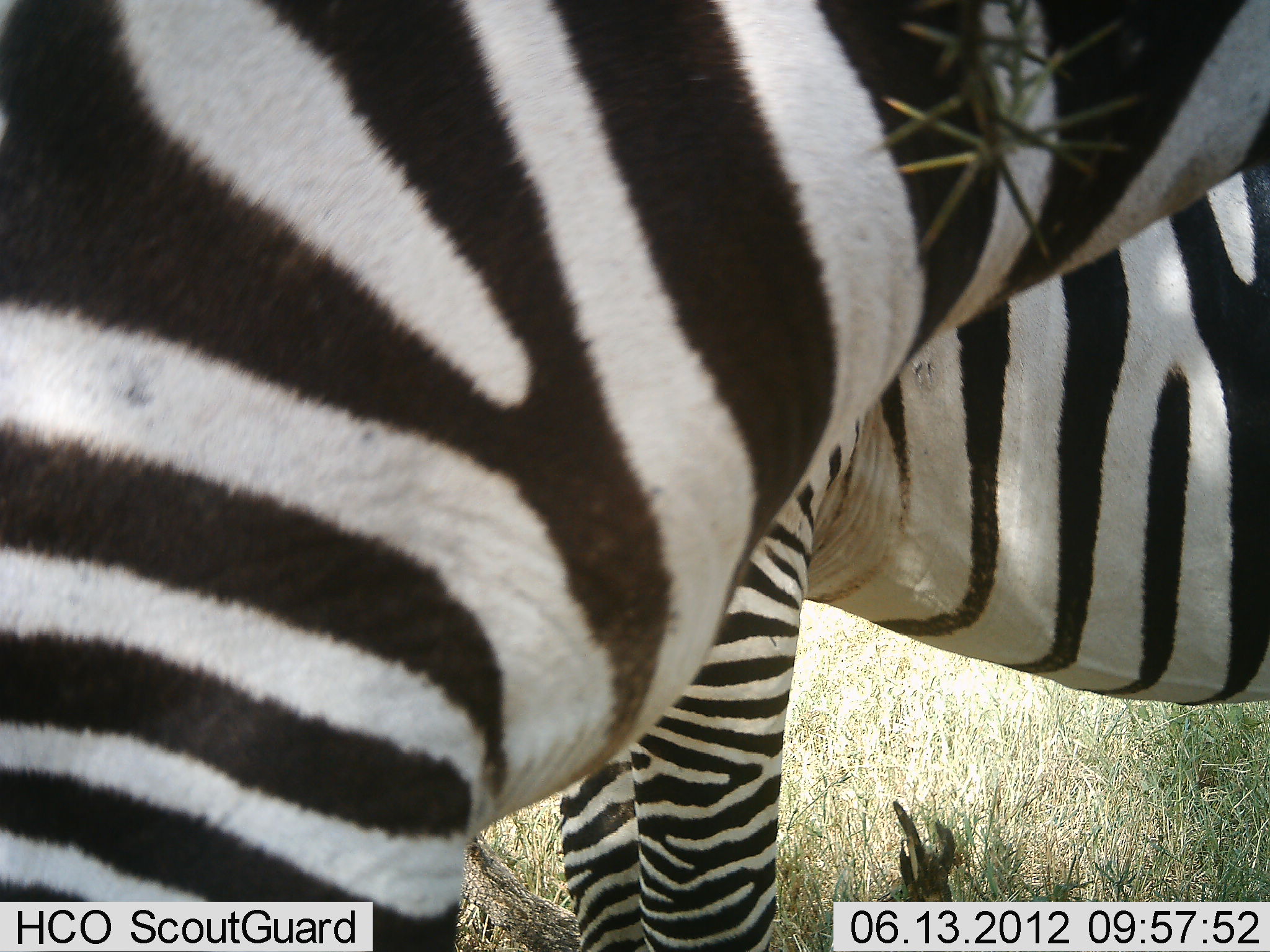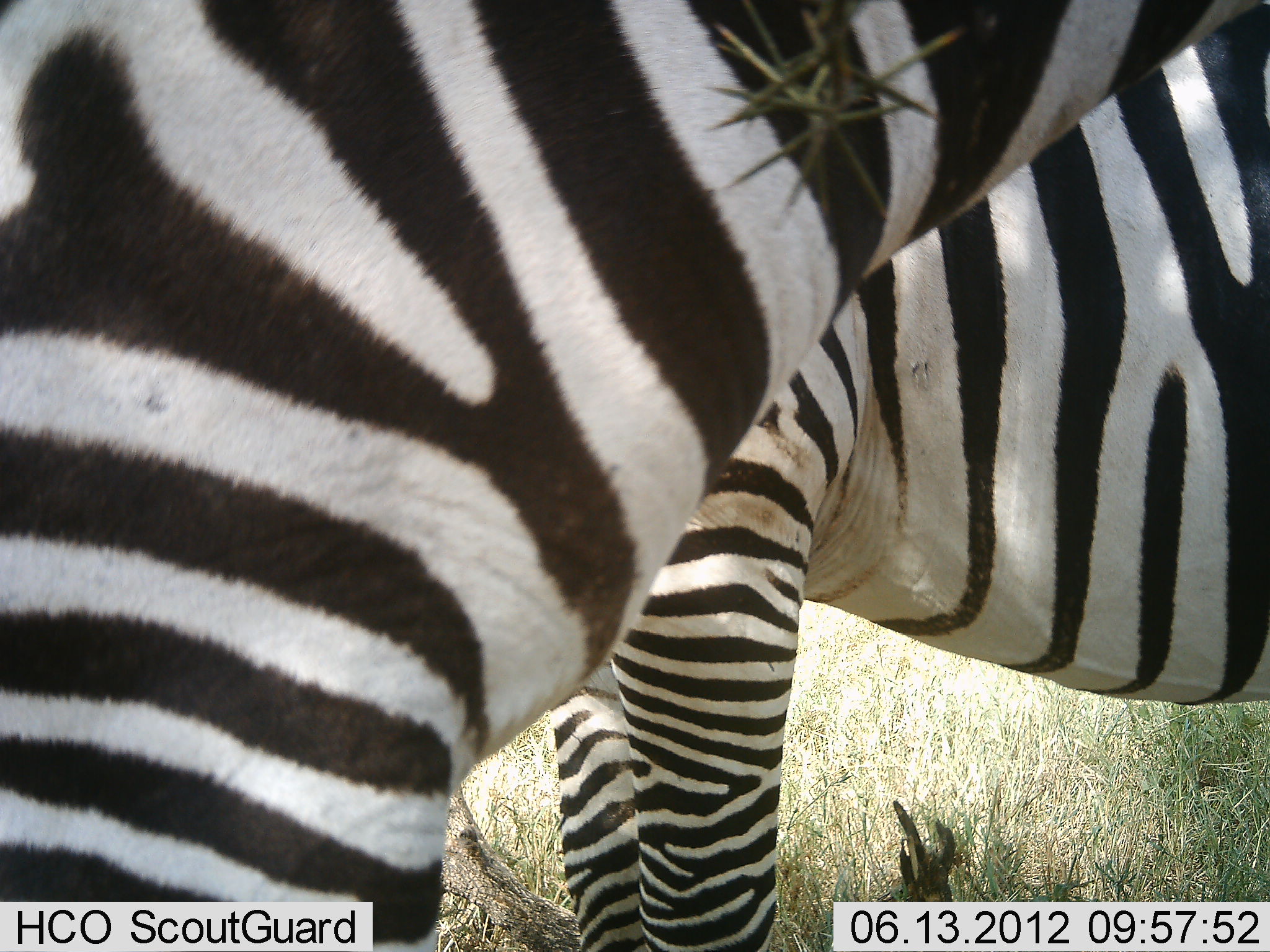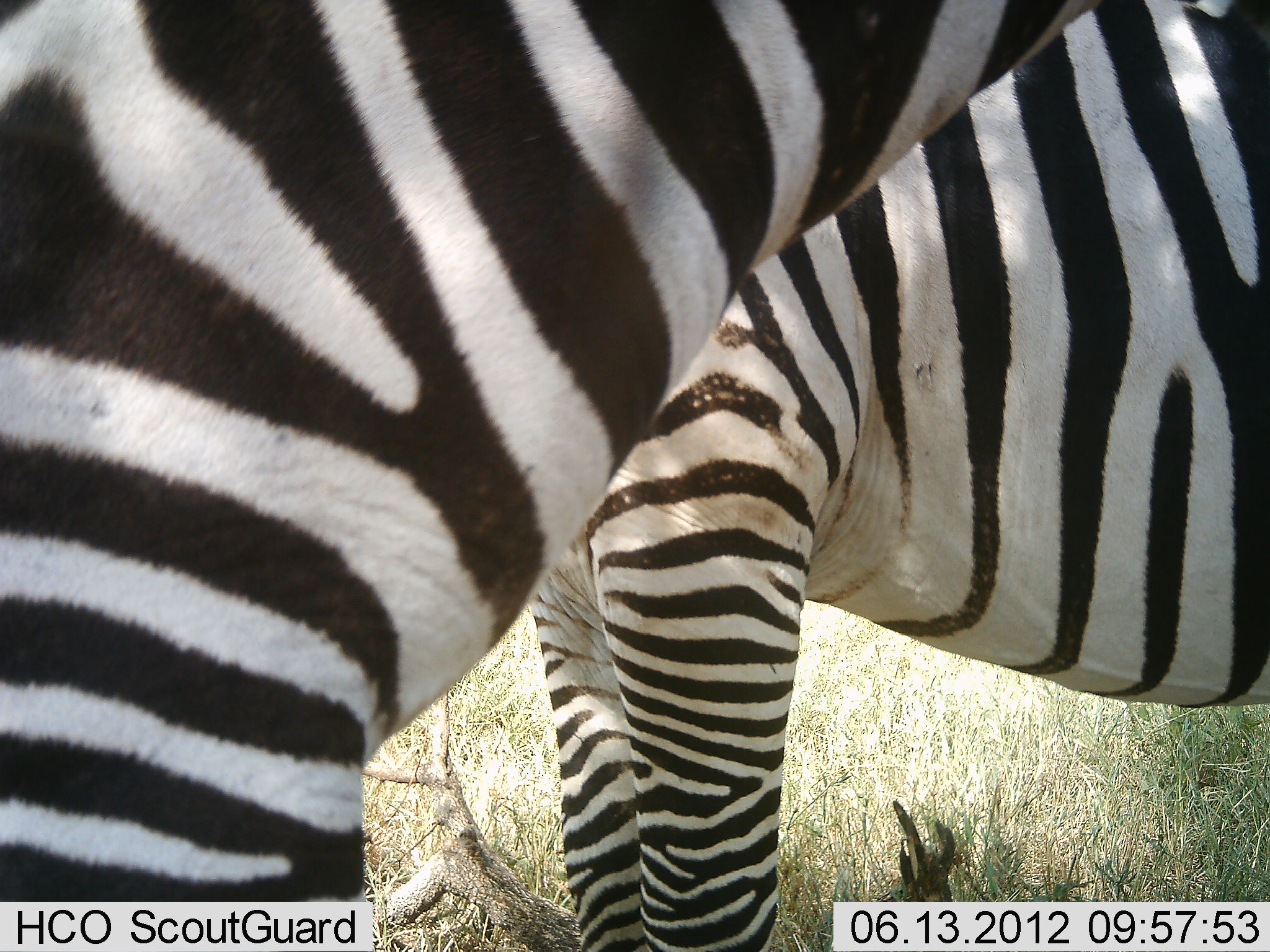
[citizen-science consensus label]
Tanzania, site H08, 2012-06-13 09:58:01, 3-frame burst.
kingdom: Animalia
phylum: Chordata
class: Mammalia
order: Perissodactyla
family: Equidae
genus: Equus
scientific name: Equus quagga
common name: plains zebra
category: zebra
Zebra (plains zebra) (Equus quagga), count 2. Behavior (volunteer vote fractions): standing 90%, resting 0%, moving 10%, interacting 0%. Young present (vote fraction): 0%. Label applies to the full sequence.